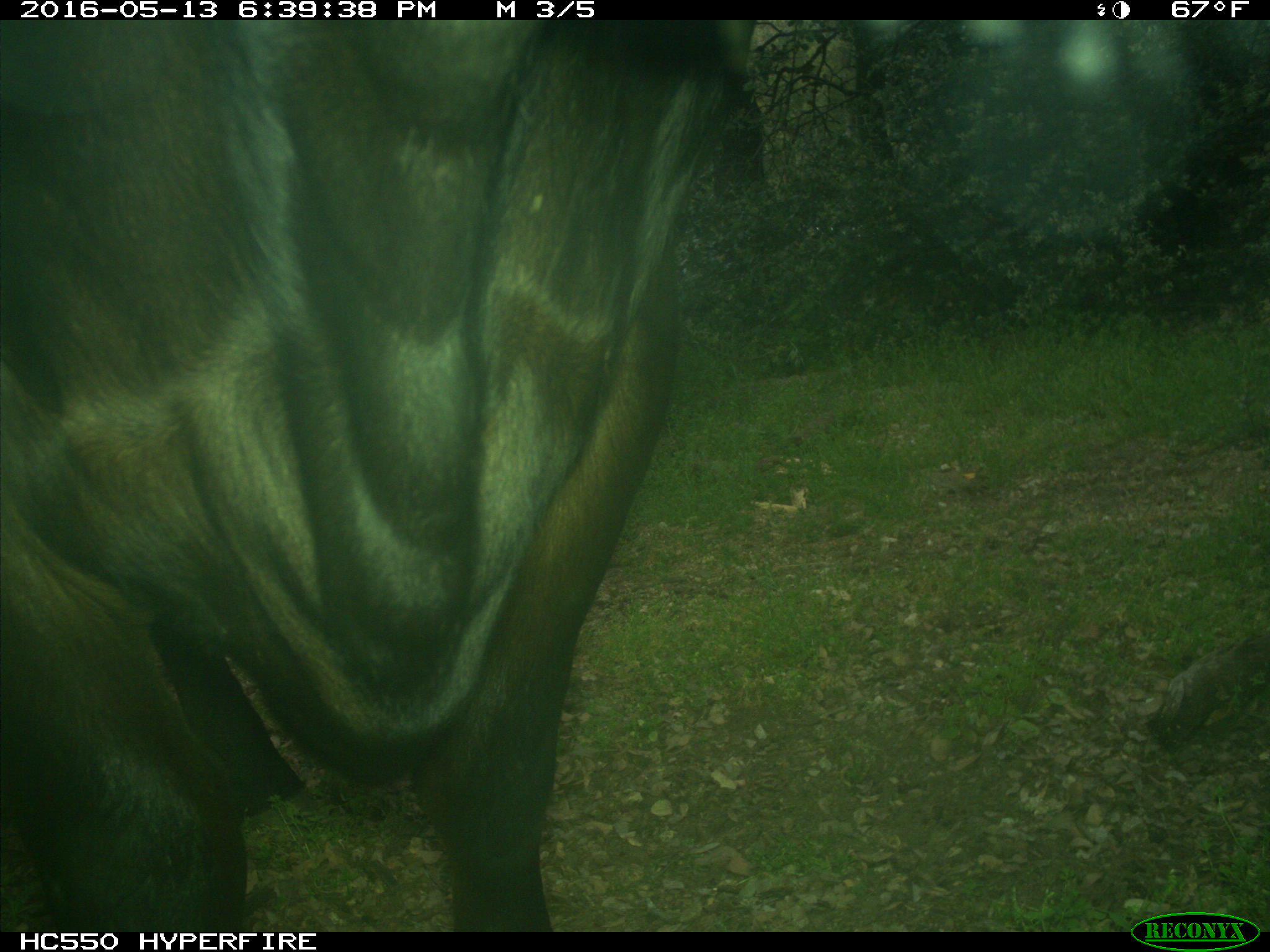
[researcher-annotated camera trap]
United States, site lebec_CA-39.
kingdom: Animalia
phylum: Chordata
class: Mammalia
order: Artiodactyla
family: Bovidae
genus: Bos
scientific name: Bos taurus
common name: domestic cow